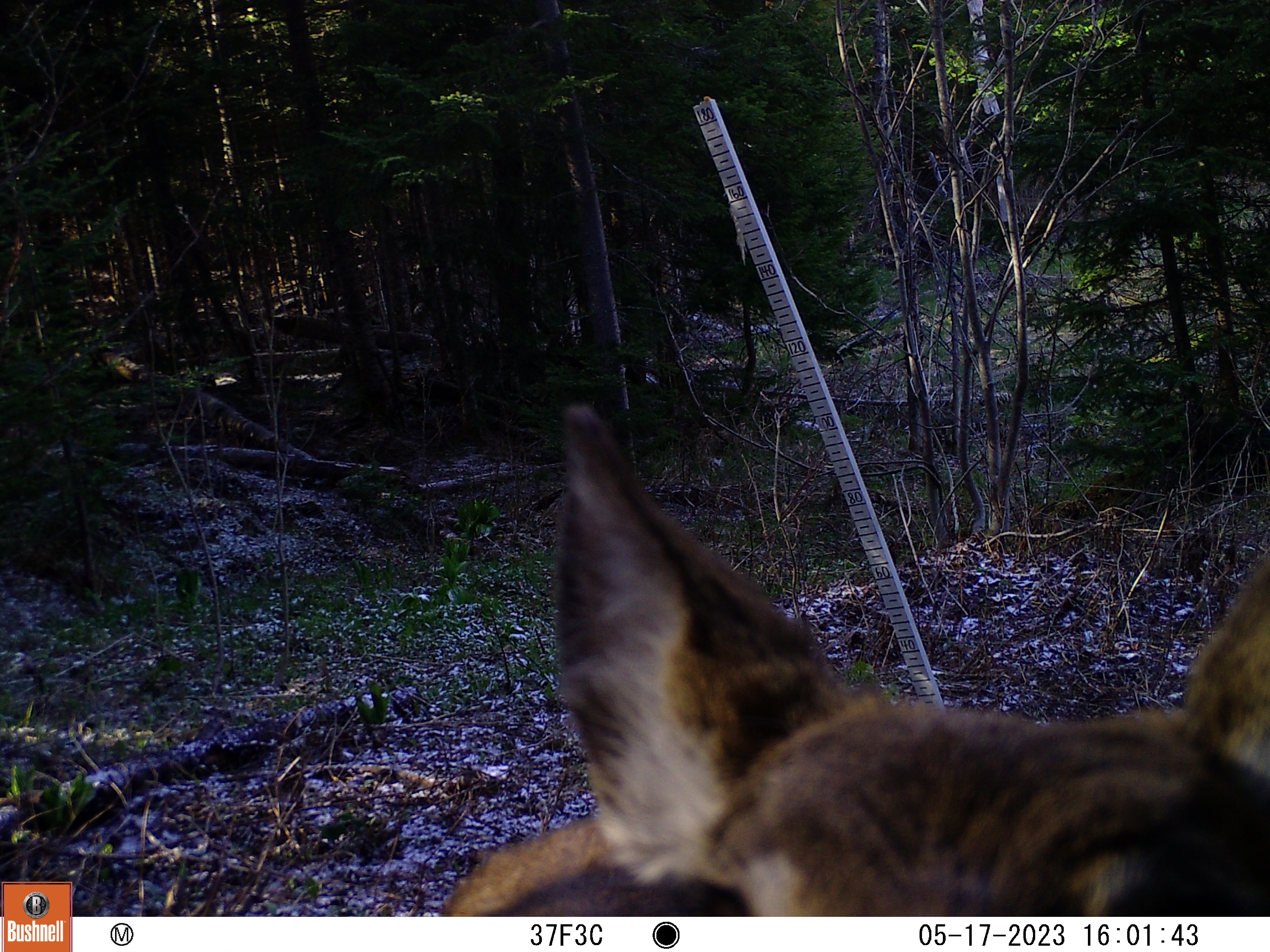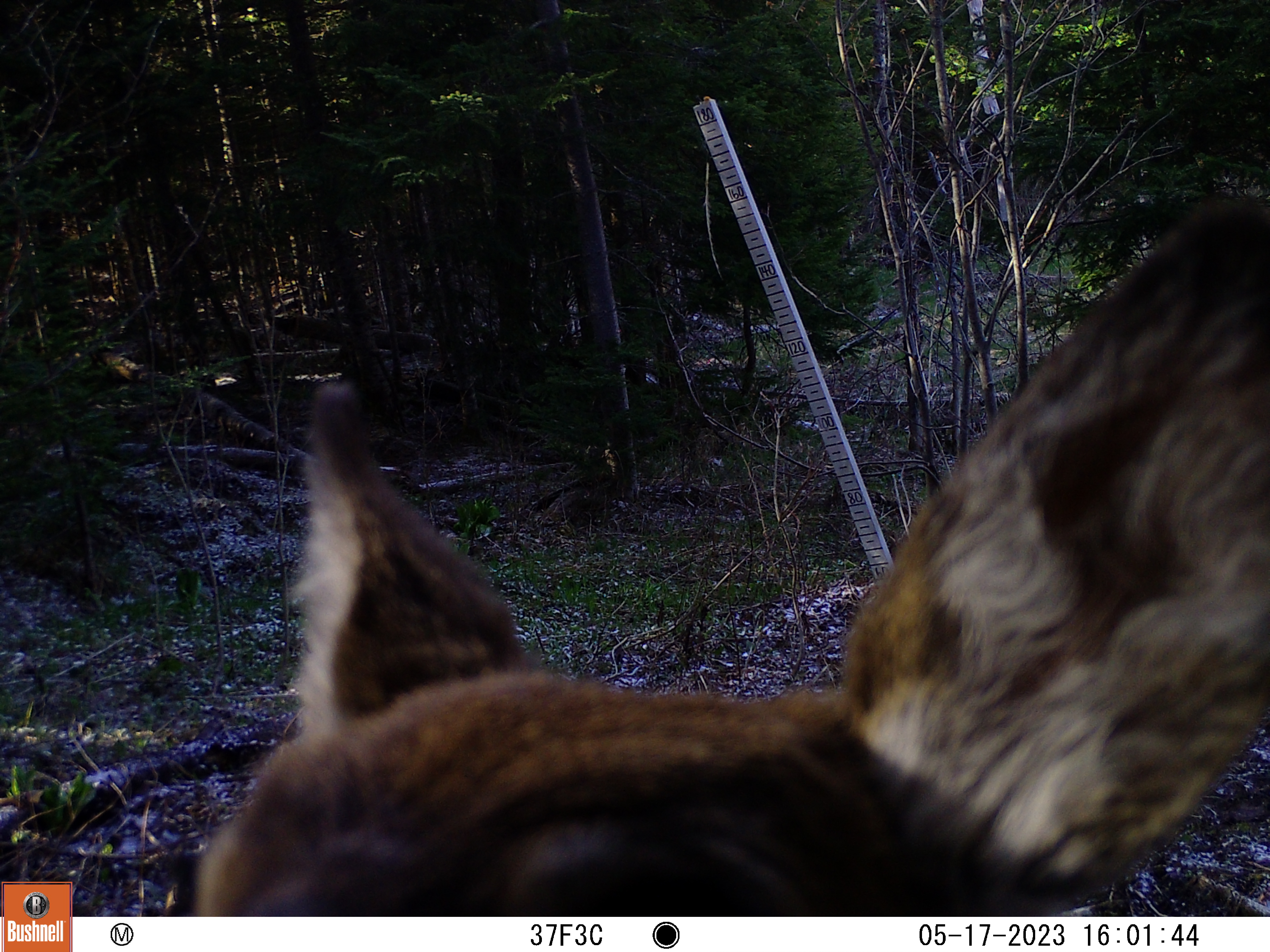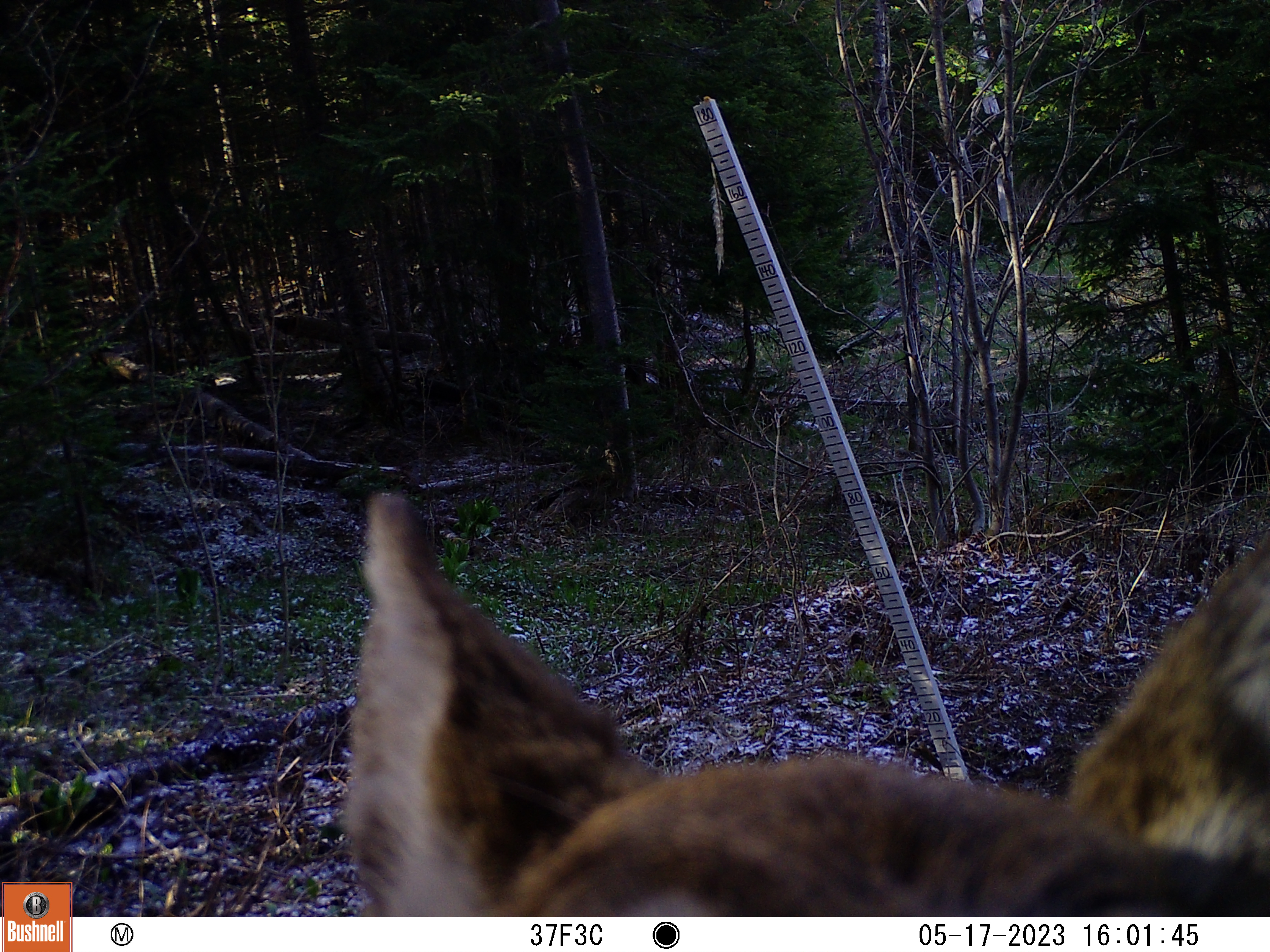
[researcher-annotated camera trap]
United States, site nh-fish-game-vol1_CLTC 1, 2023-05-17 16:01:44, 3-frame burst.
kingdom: Animalia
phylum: Chordata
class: Mammalia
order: Artiodactyla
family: Cervidae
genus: Odocoileus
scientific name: Odocoileus virginianus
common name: white-tailed deer